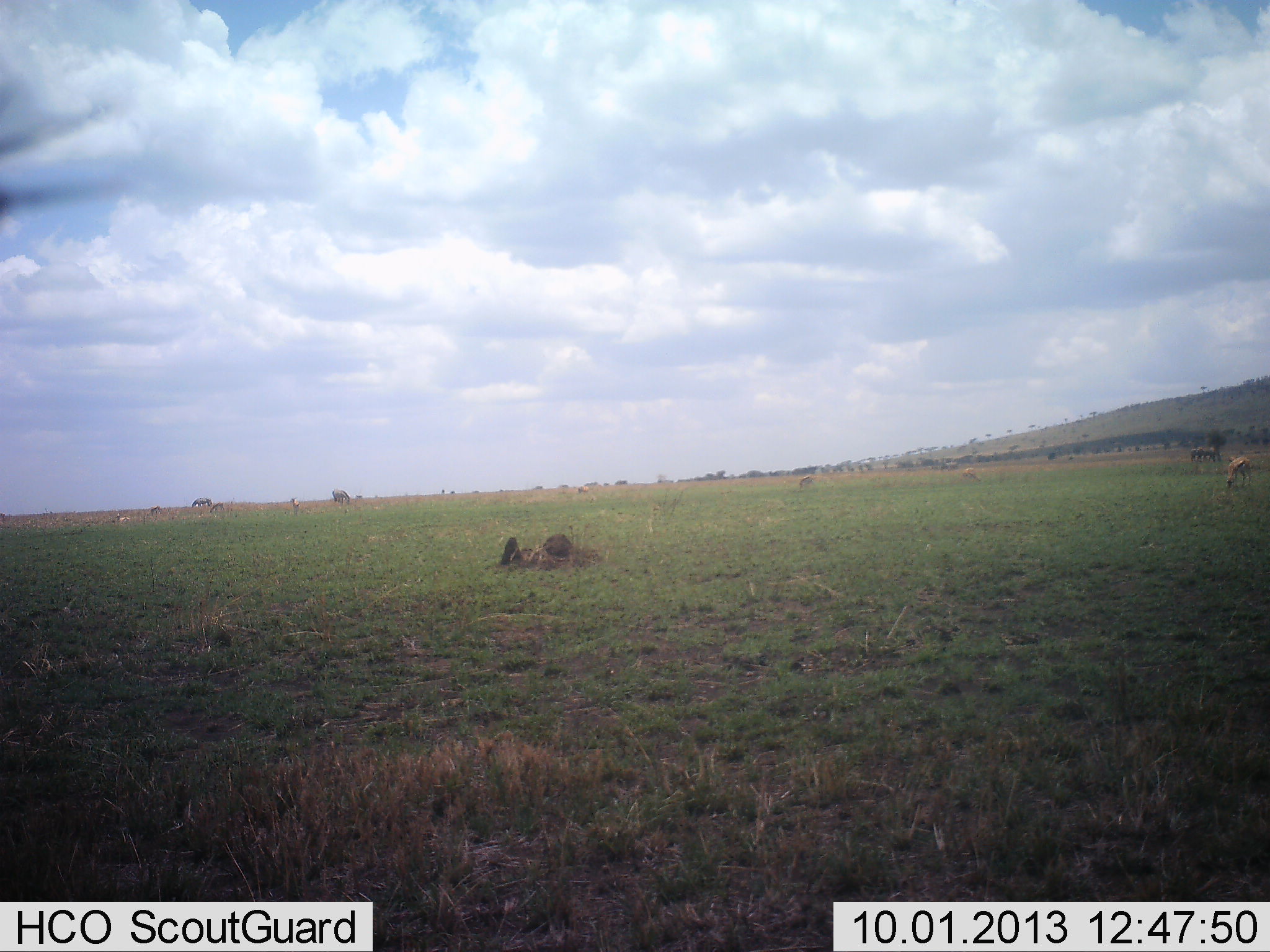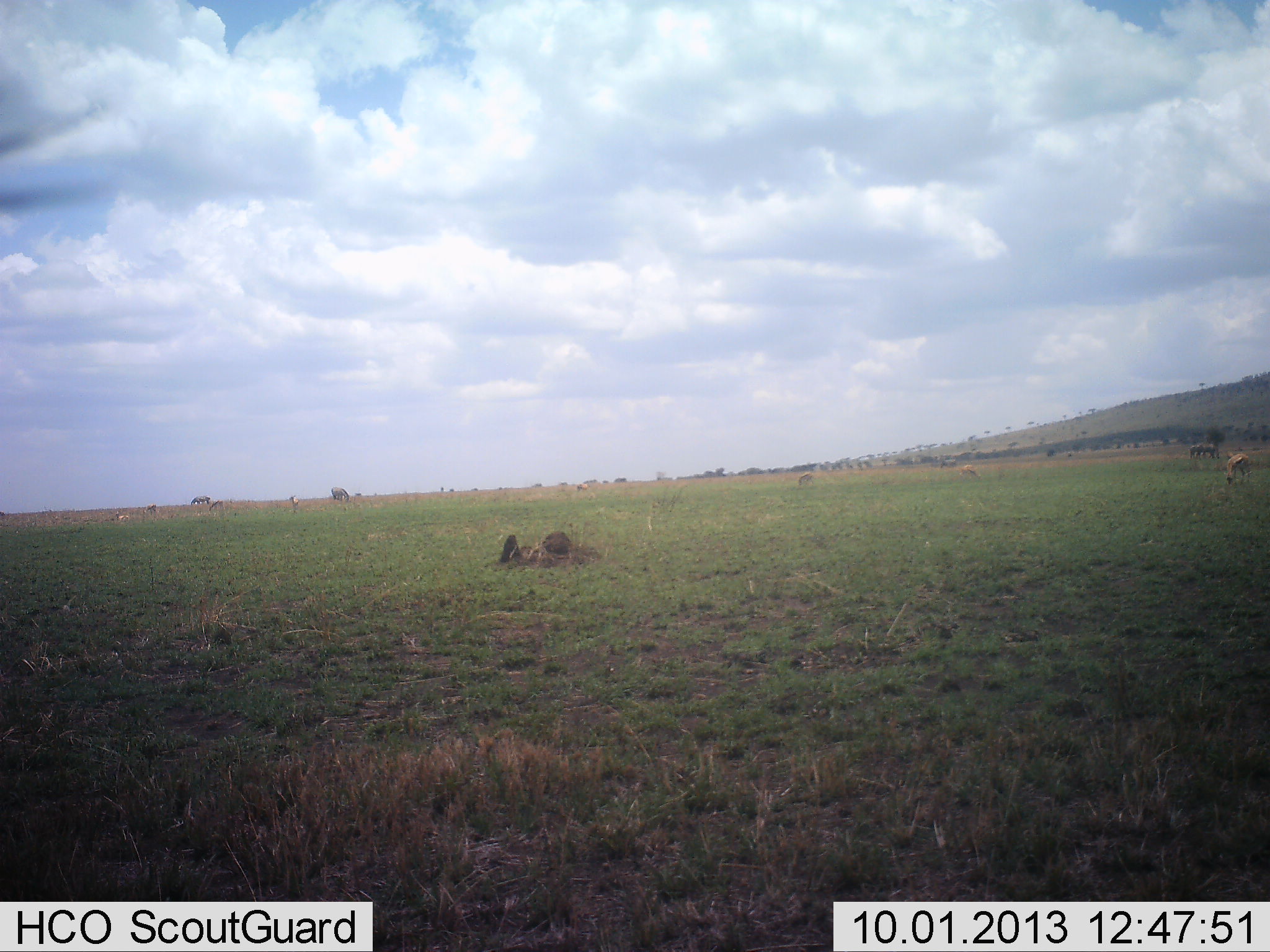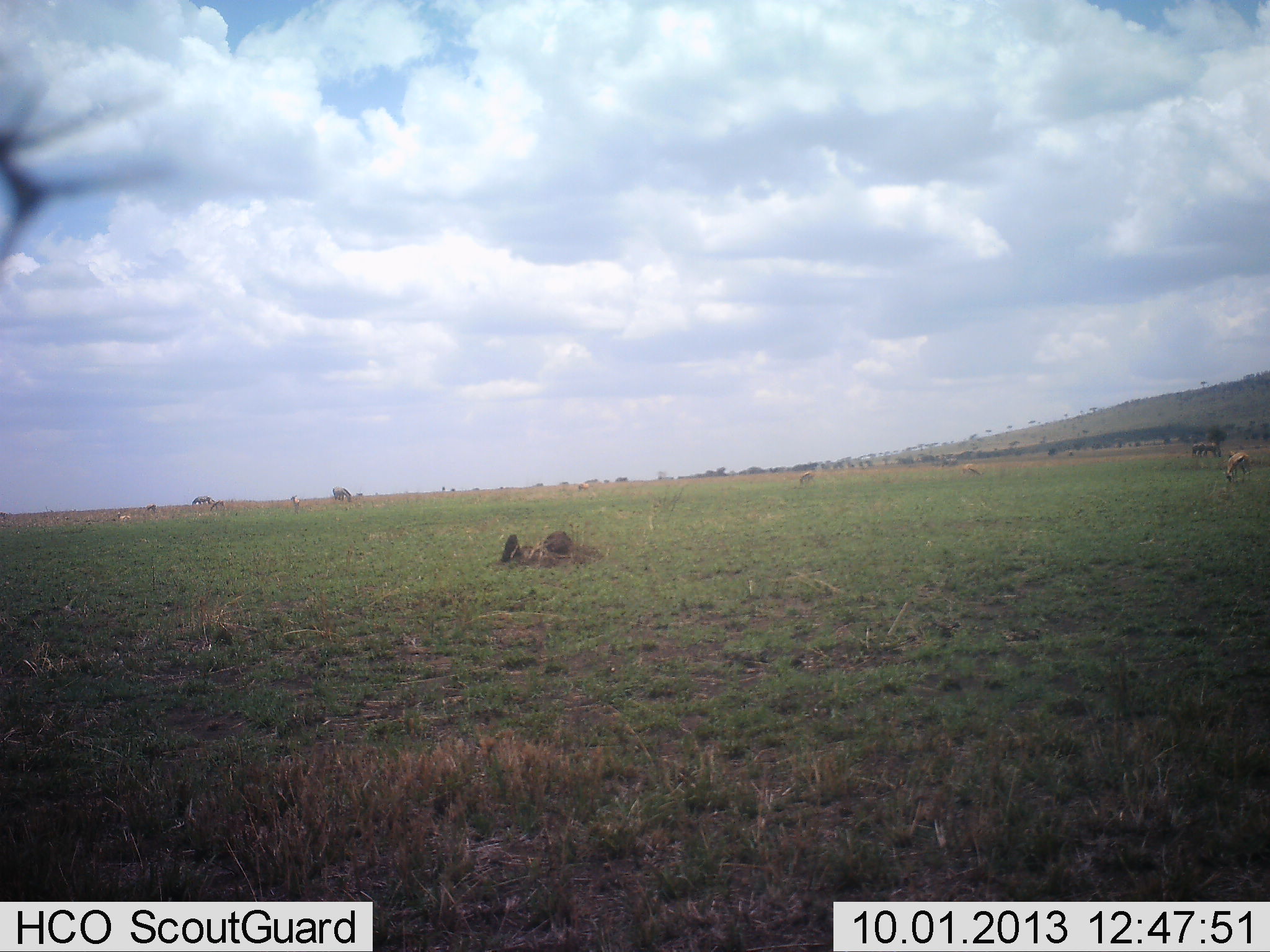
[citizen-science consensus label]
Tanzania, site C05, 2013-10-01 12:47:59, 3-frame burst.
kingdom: Animalia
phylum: Chordata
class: Mammalia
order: Artiodactyla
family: Bovidae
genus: Eudorcas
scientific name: Eudorcas thomsonii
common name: thomson's gazelle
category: gazellethomsons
Gazellethomsons (thomson's gazelle) (Eudorcas thomsonii), count 3. Behavior (volunteer vote fractions): standing 29%, resting 0%, moving 0%, interacting 0%. Young present (vote fraction): 0%. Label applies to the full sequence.